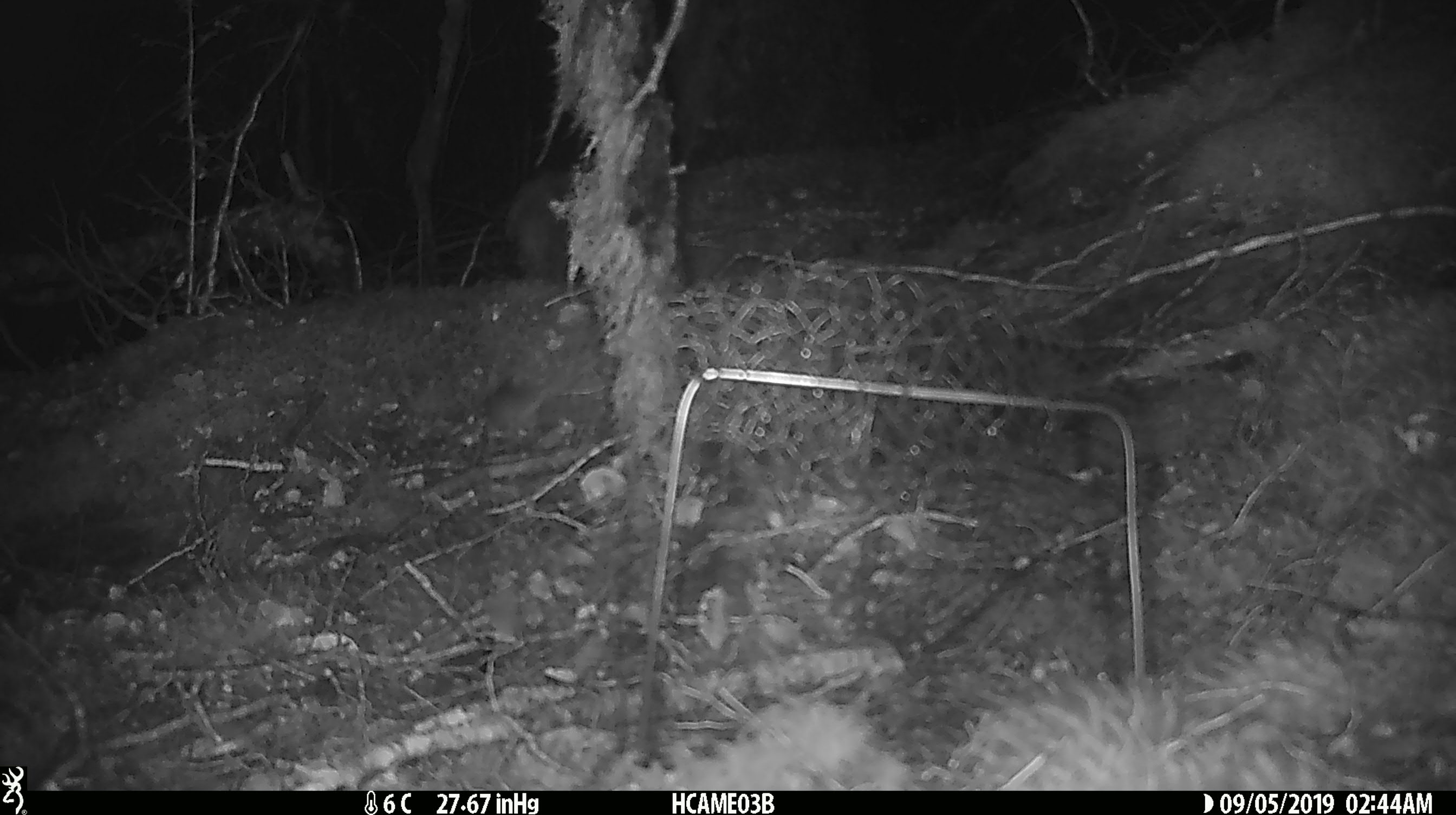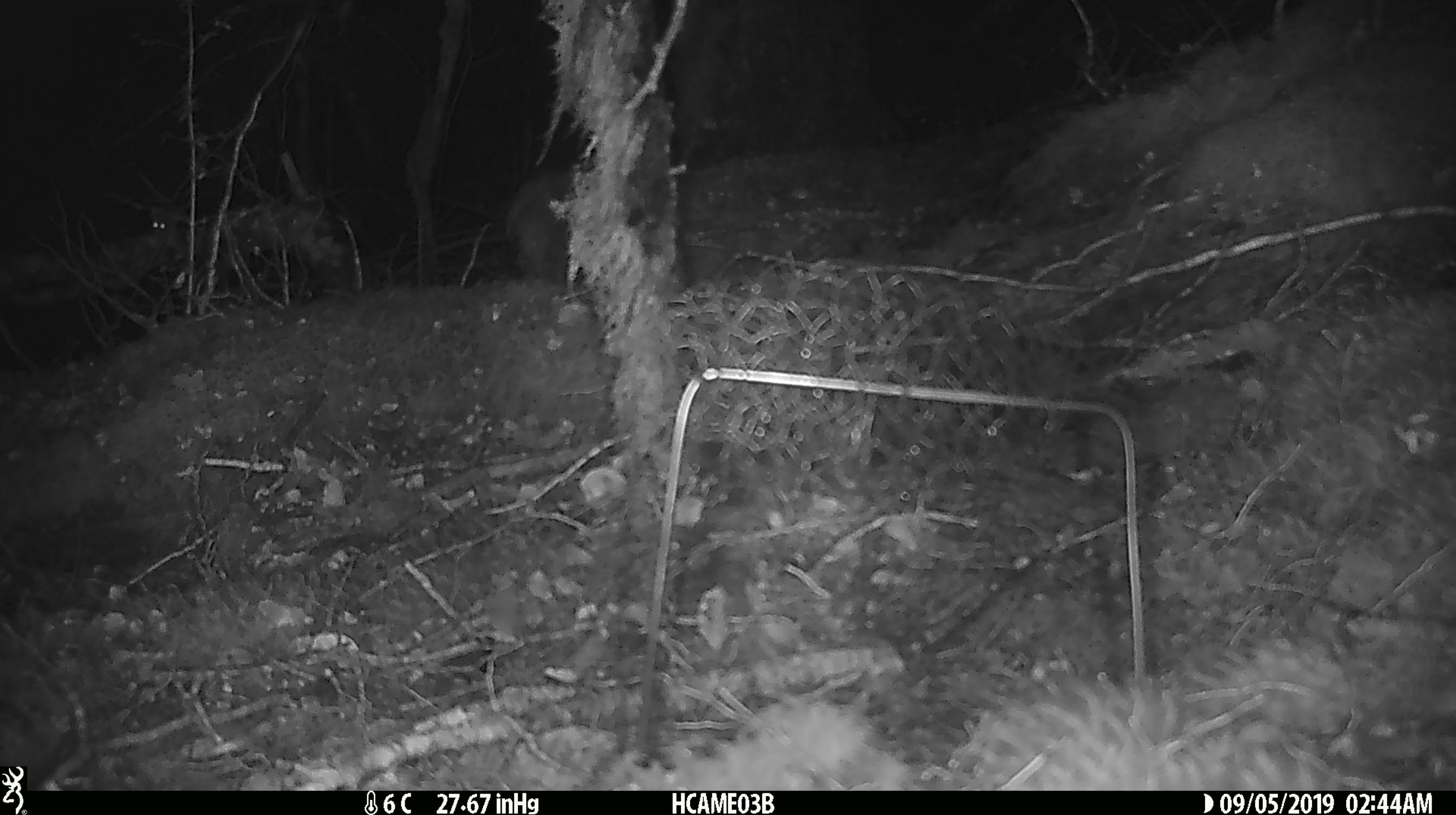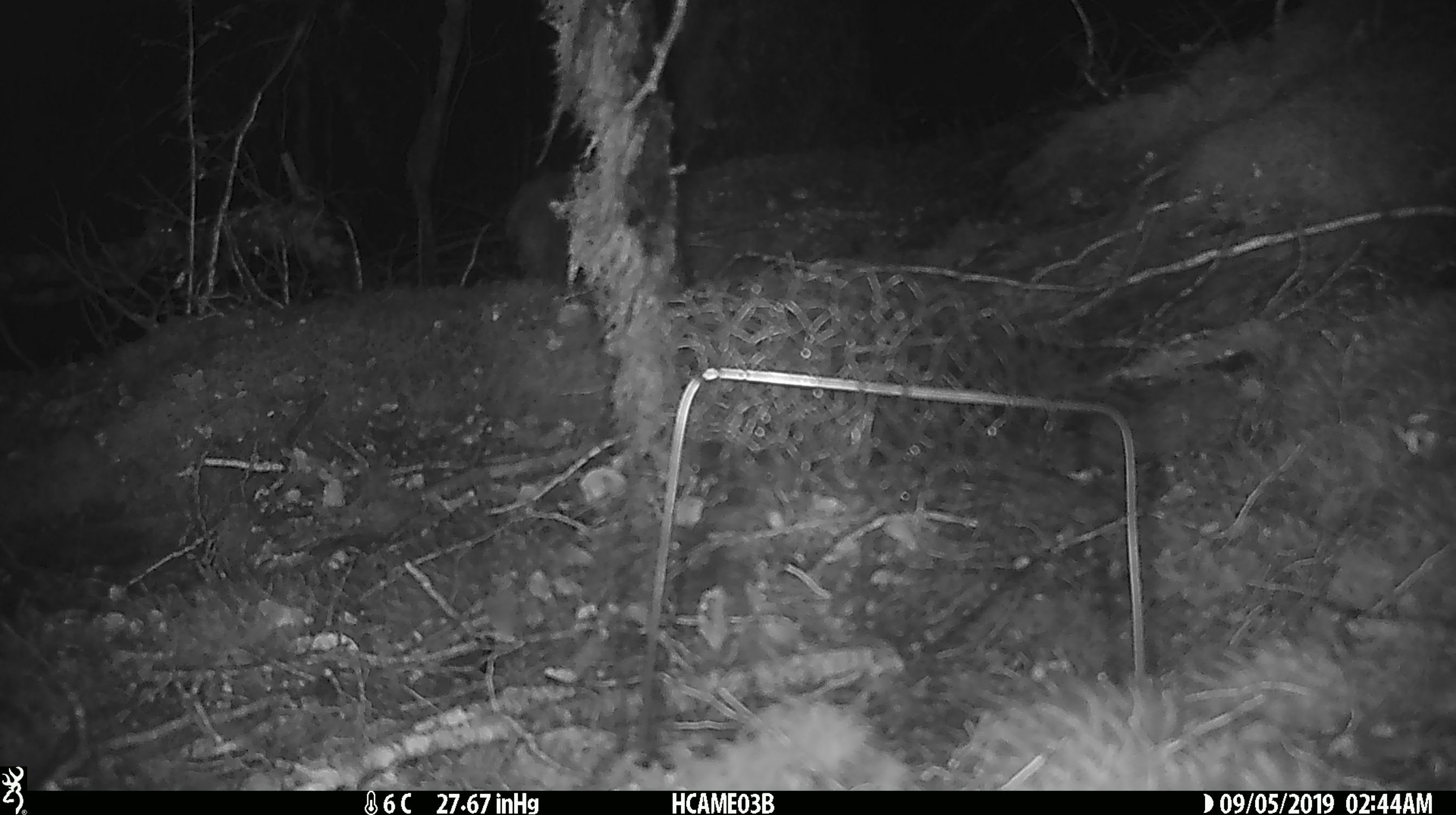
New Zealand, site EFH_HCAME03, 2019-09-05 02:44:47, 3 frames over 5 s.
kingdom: Animalia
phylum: Chordata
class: Mammalia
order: Rodentia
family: Muridae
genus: Mus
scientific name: Mus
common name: mouse